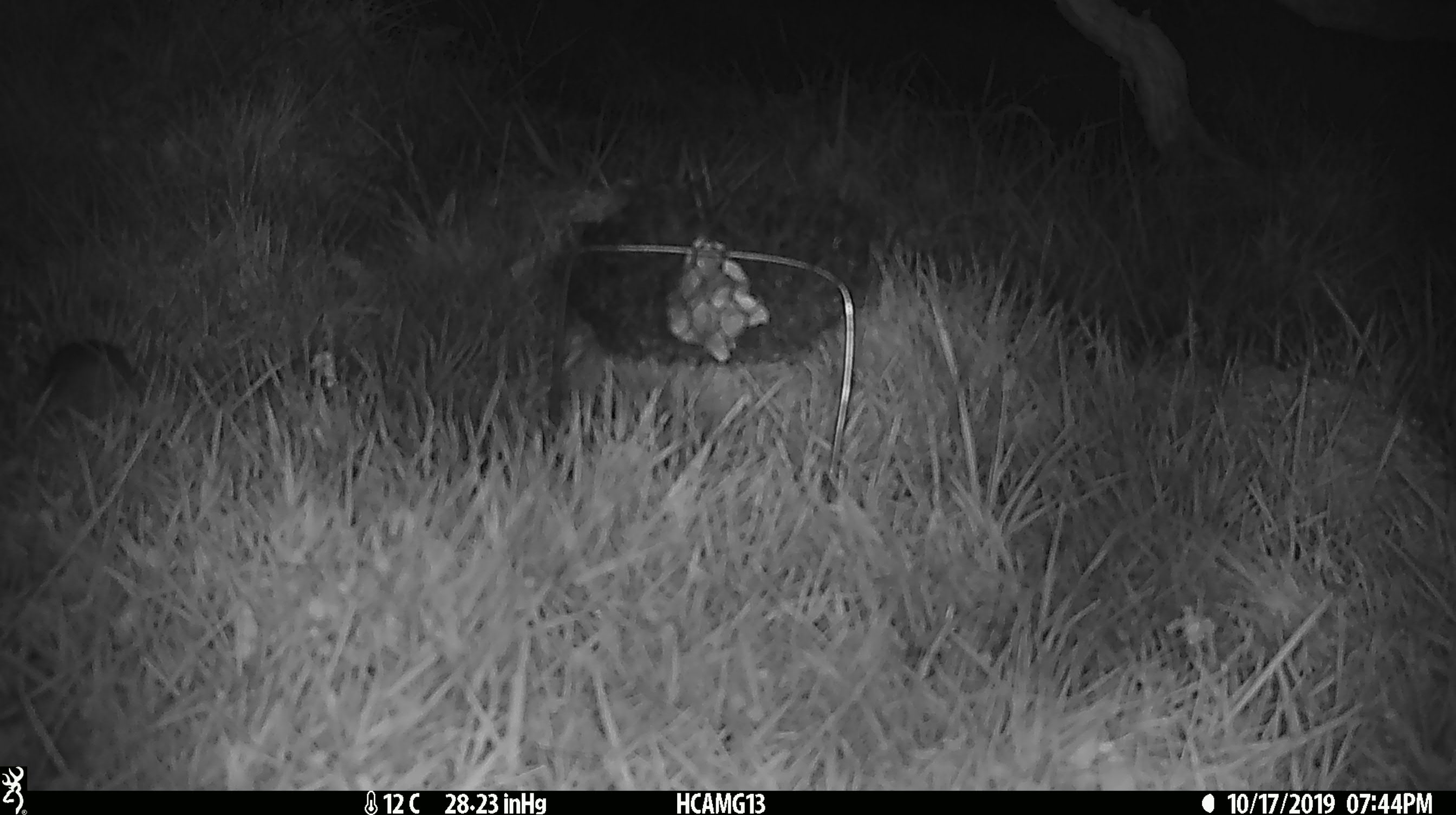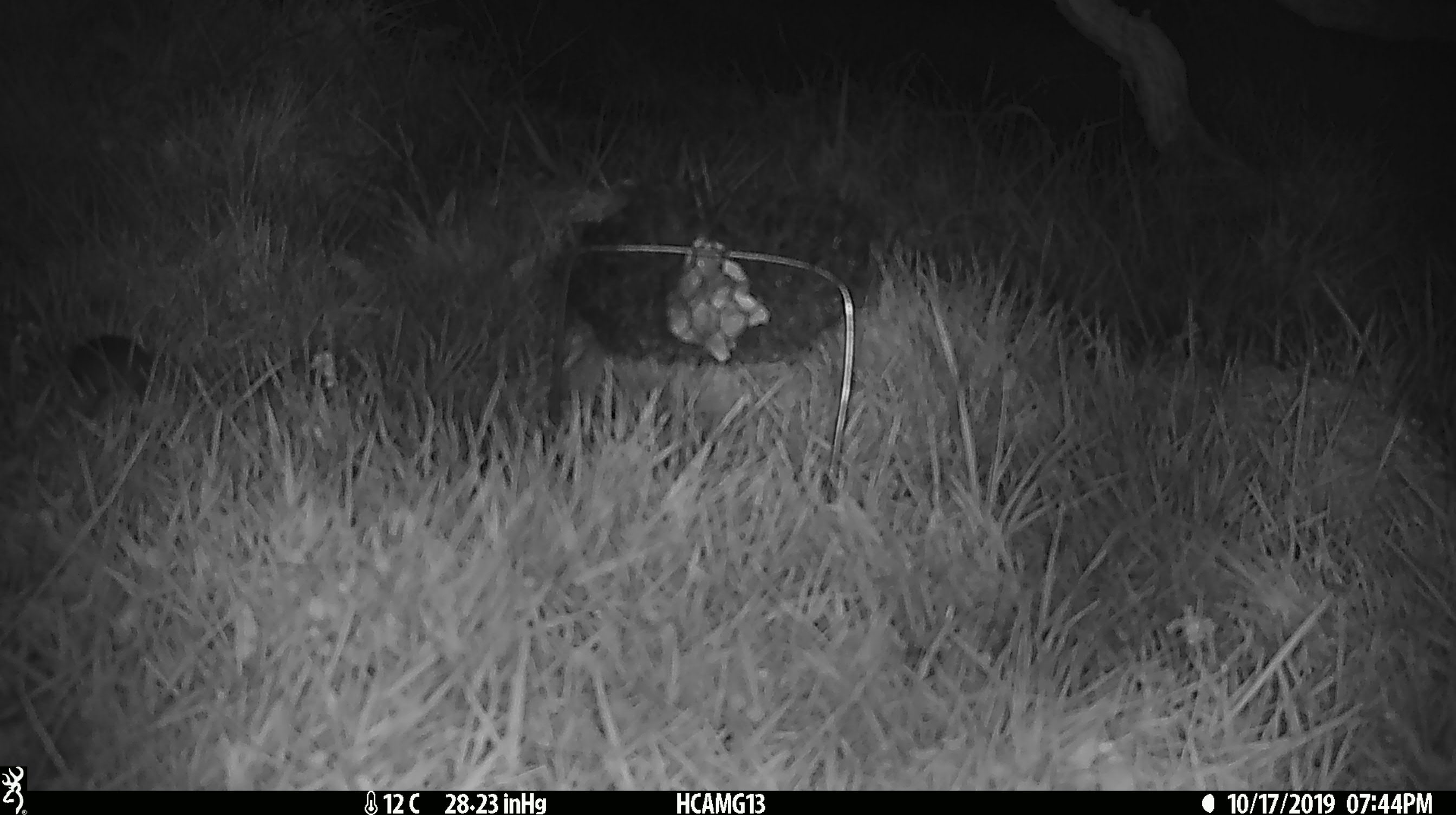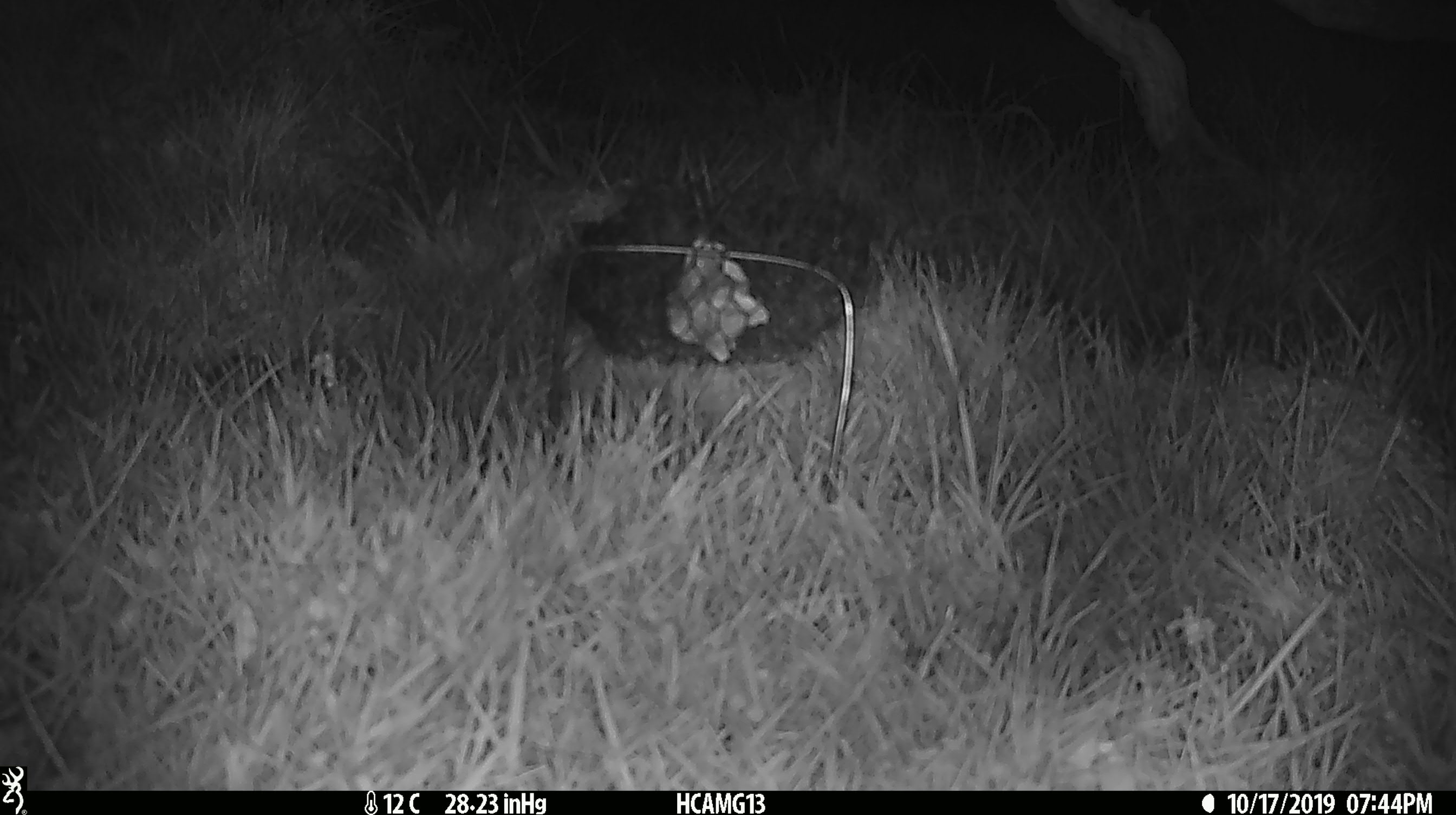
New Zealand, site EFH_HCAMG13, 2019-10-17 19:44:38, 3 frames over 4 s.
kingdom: Animalia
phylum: Chordata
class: Mammalia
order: Rodentia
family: Muridae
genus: Mus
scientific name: Mus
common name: mouse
Mouse (Mus).